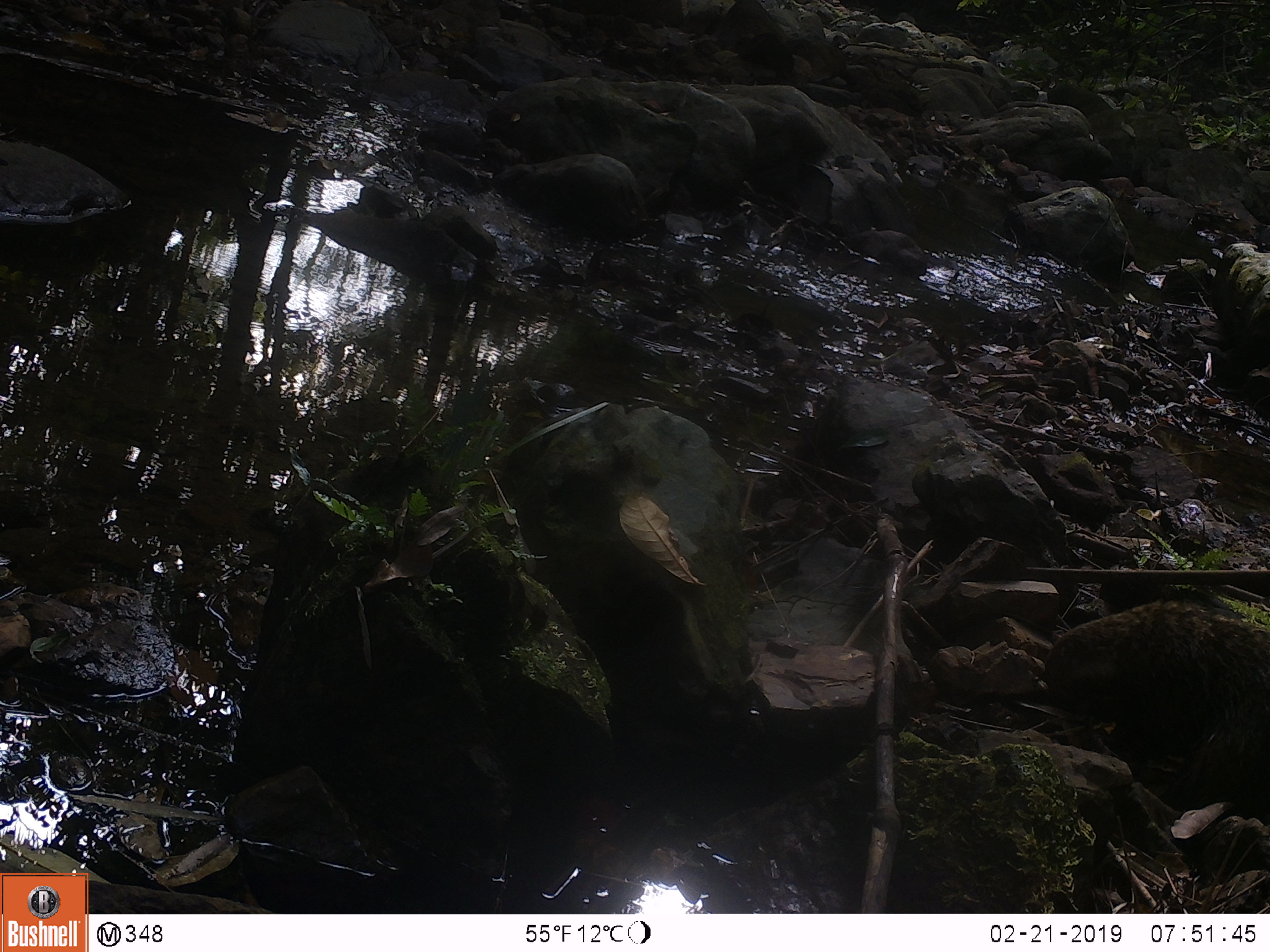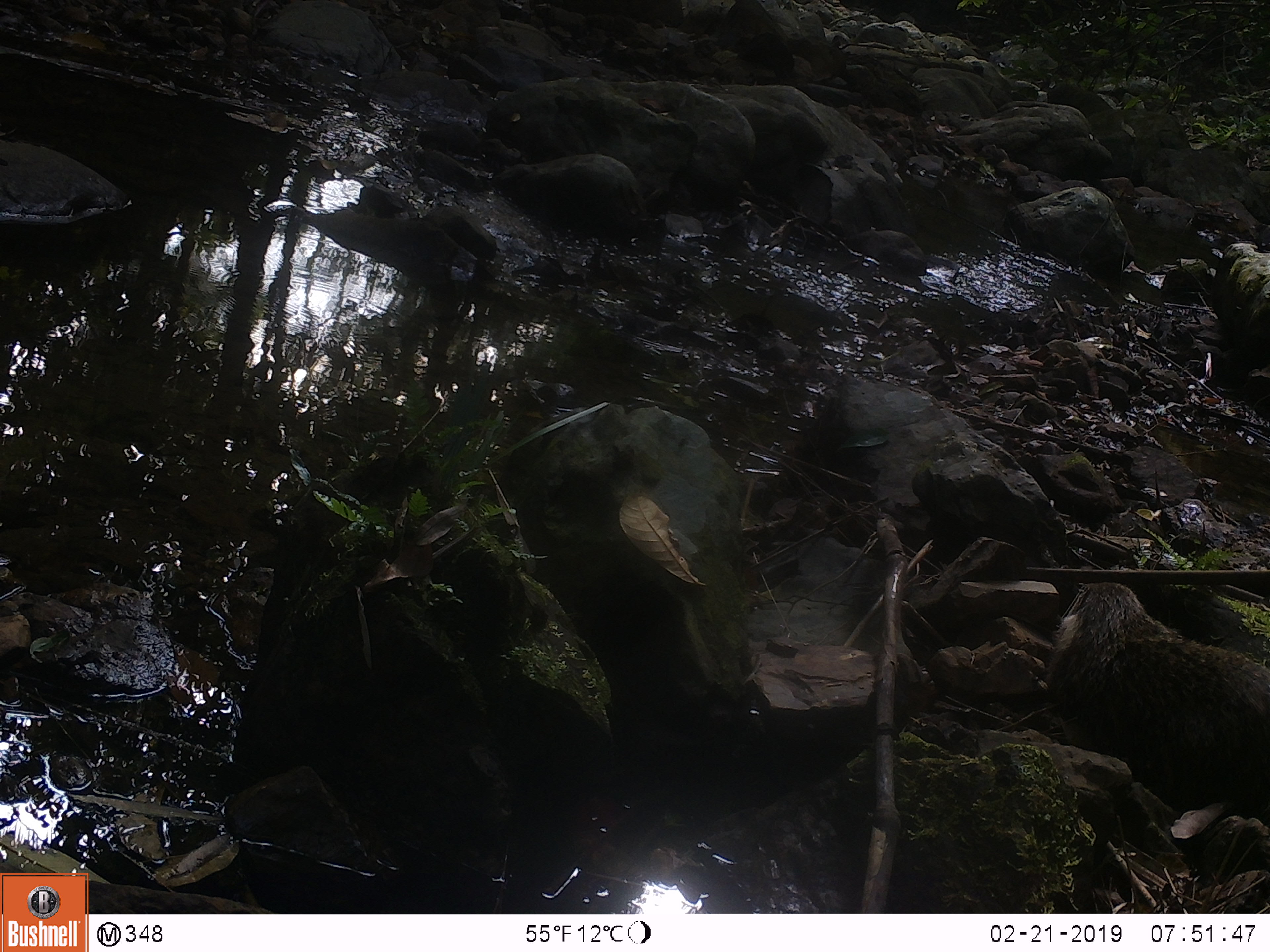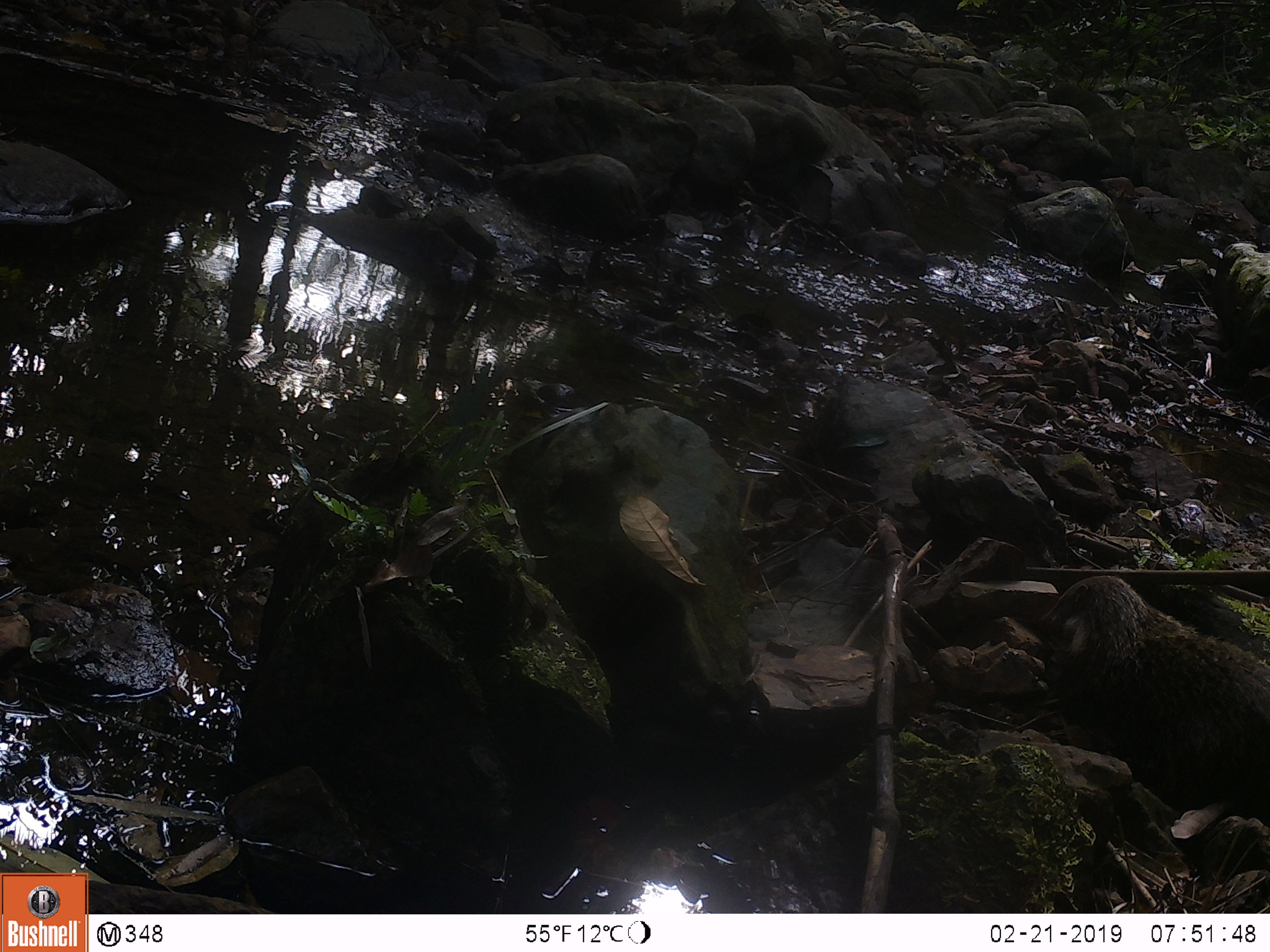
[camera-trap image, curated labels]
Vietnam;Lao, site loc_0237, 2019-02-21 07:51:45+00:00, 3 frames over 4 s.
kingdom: Animalia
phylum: Chordata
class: Mammalia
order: Carnivora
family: Herpestidae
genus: Urva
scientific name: Urva urva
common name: crab-eating mongoose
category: crab eating mongoose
Crab eating mongoose (crab-eating mongoose) (Urva urva). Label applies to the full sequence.